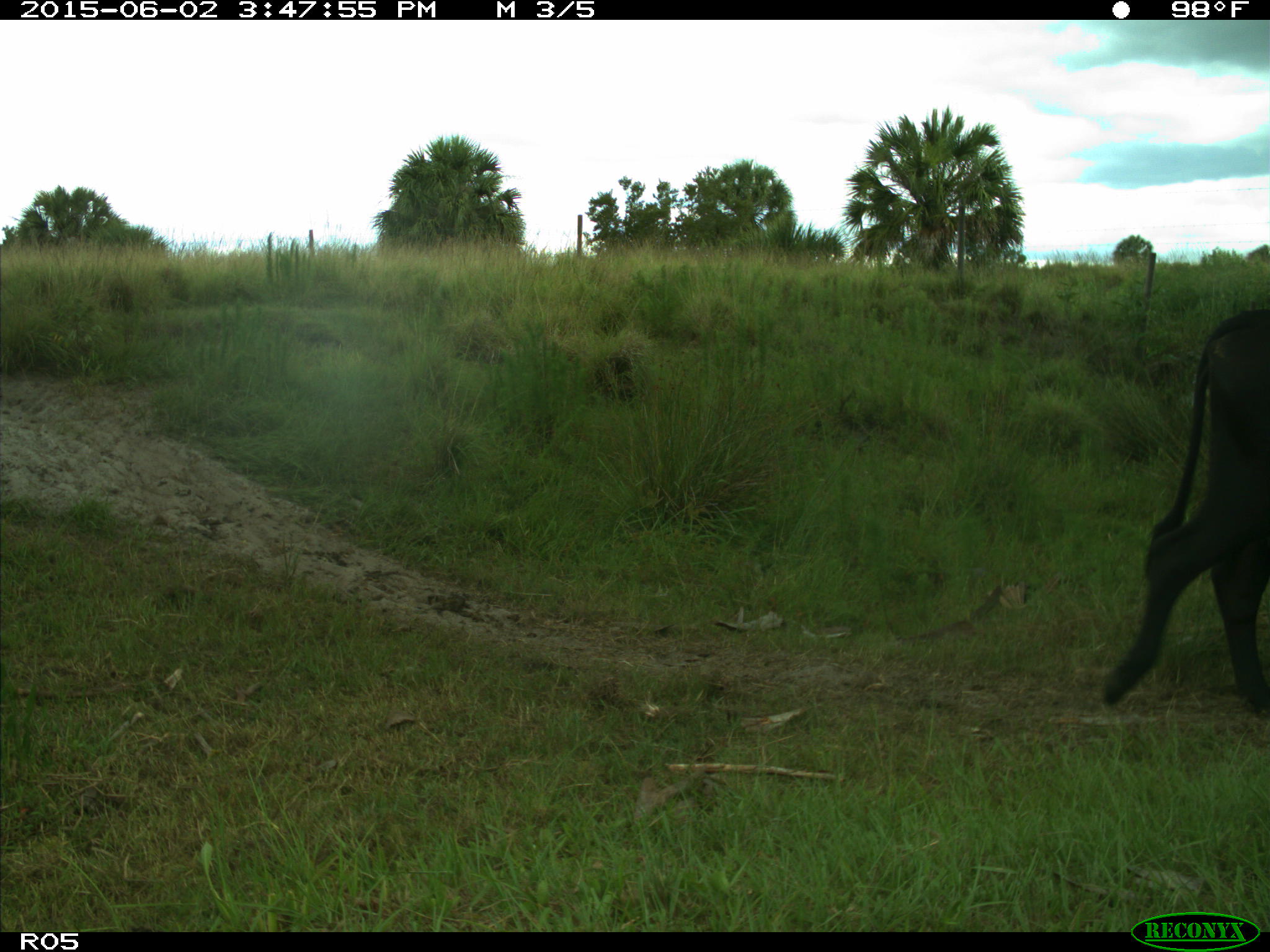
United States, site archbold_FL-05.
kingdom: Animalia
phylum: Chordata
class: Mammalia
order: Artiodactyla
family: Bovidae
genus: Bos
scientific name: Bos taurus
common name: domestic cow